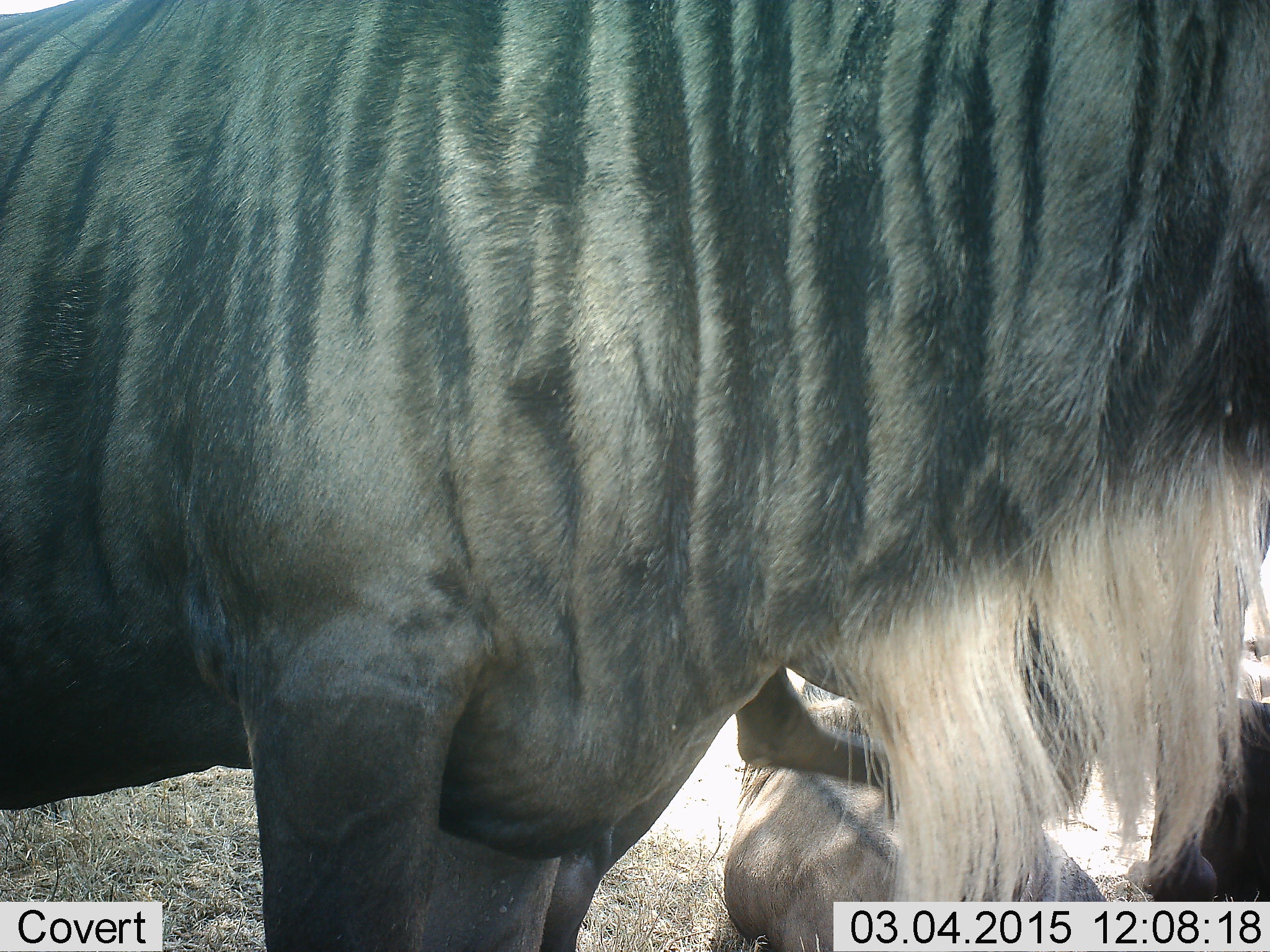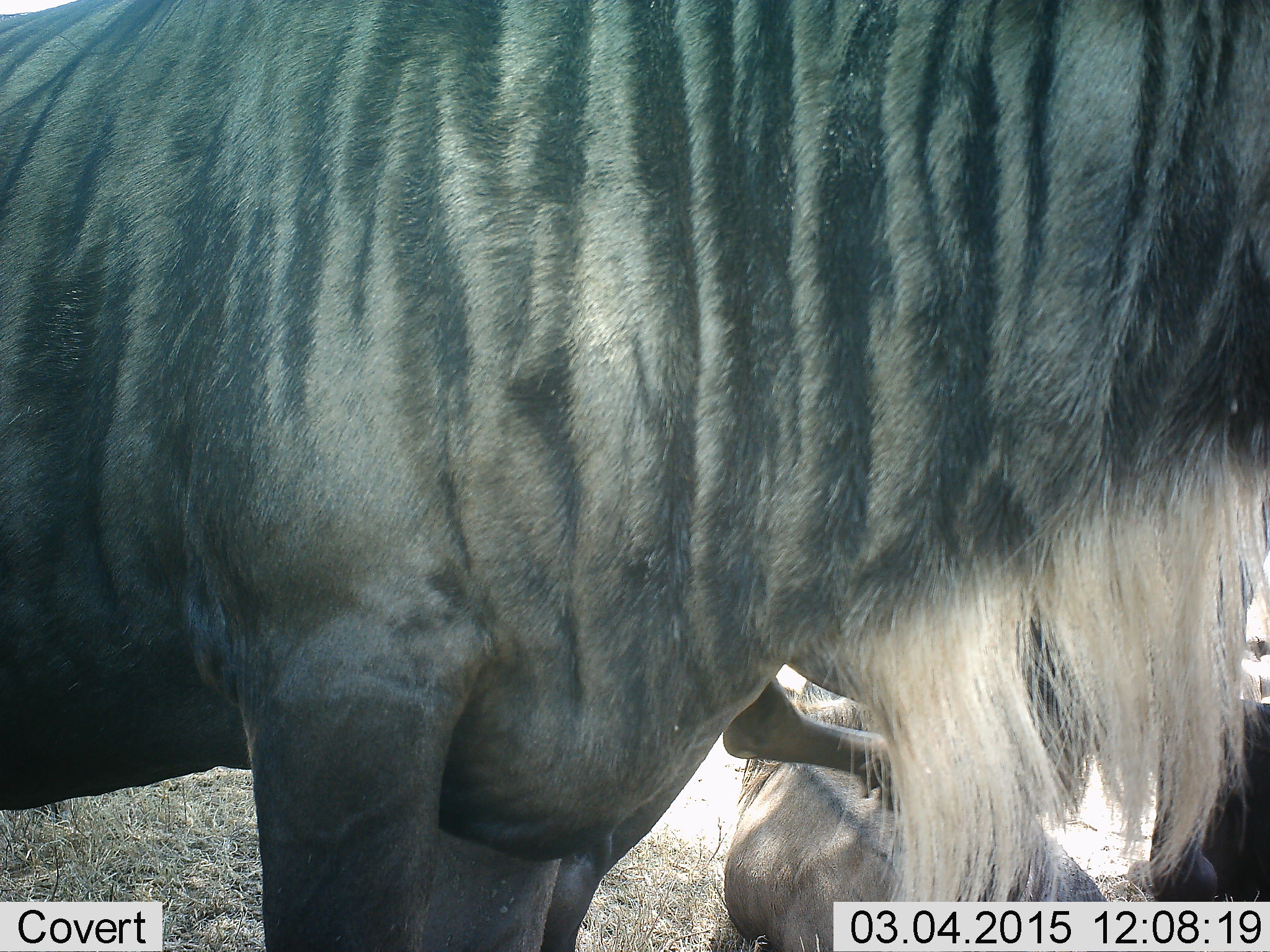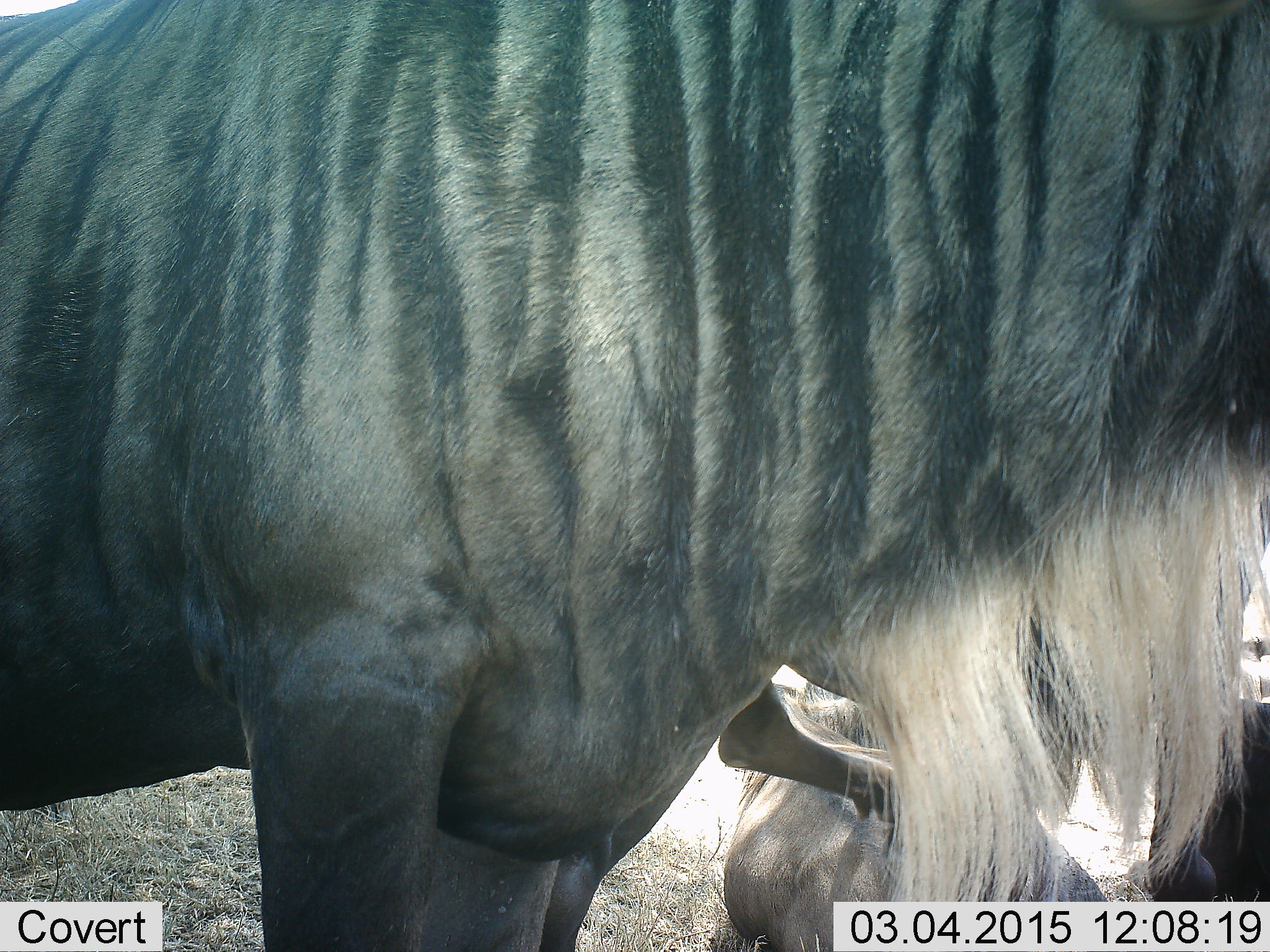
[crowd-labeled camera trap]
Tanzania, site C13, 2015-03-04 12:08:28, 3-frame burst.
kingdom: Animalia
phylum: Chordata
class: Mammalia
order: Artiodactyla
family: Bovidae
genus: Connochaetes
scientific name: Connochaetes taurinus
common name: blue wildebeest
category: wildebeest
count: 2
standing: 90%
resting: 80%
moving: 0%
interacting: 20%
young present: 0%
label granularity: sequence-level